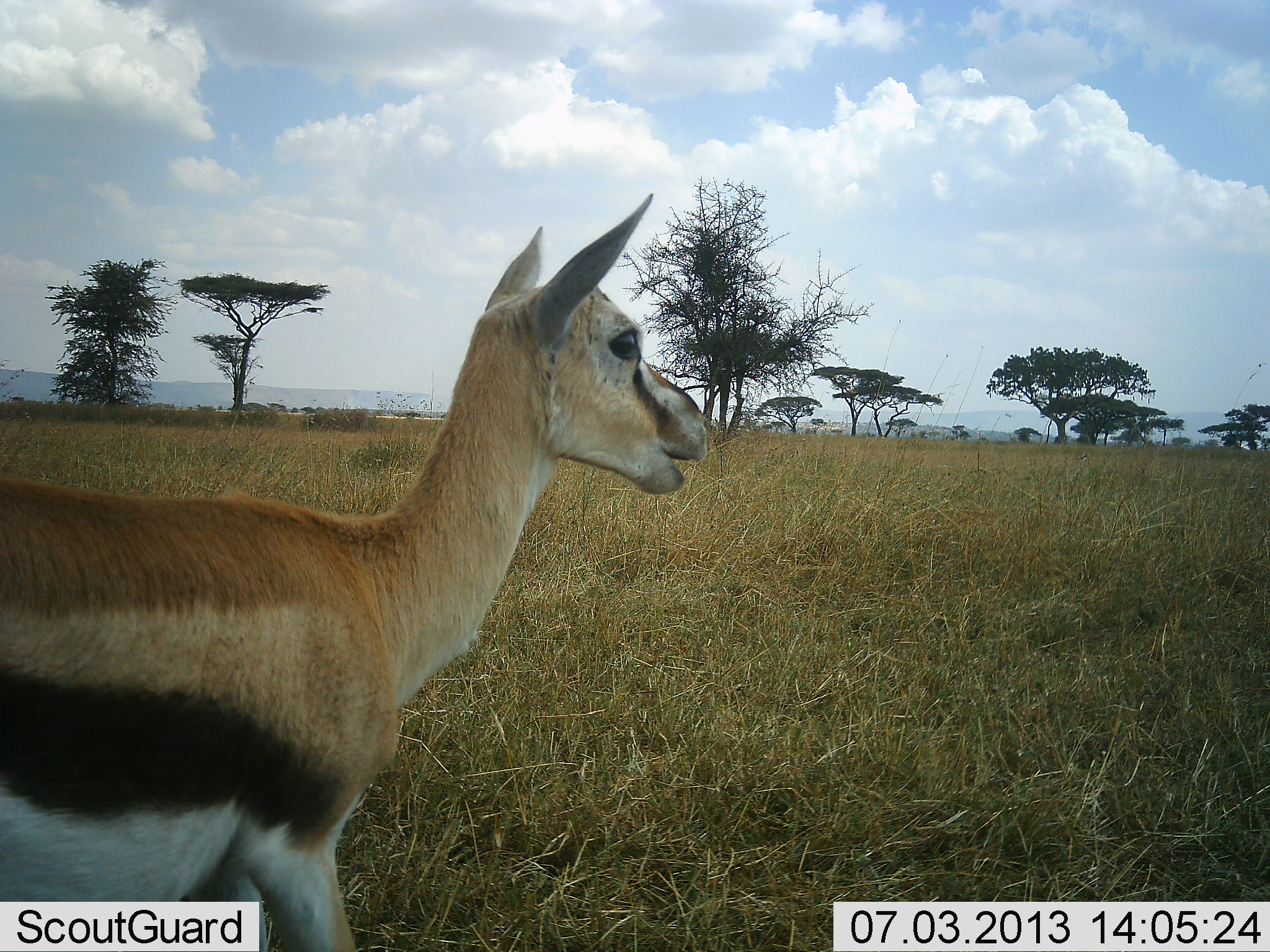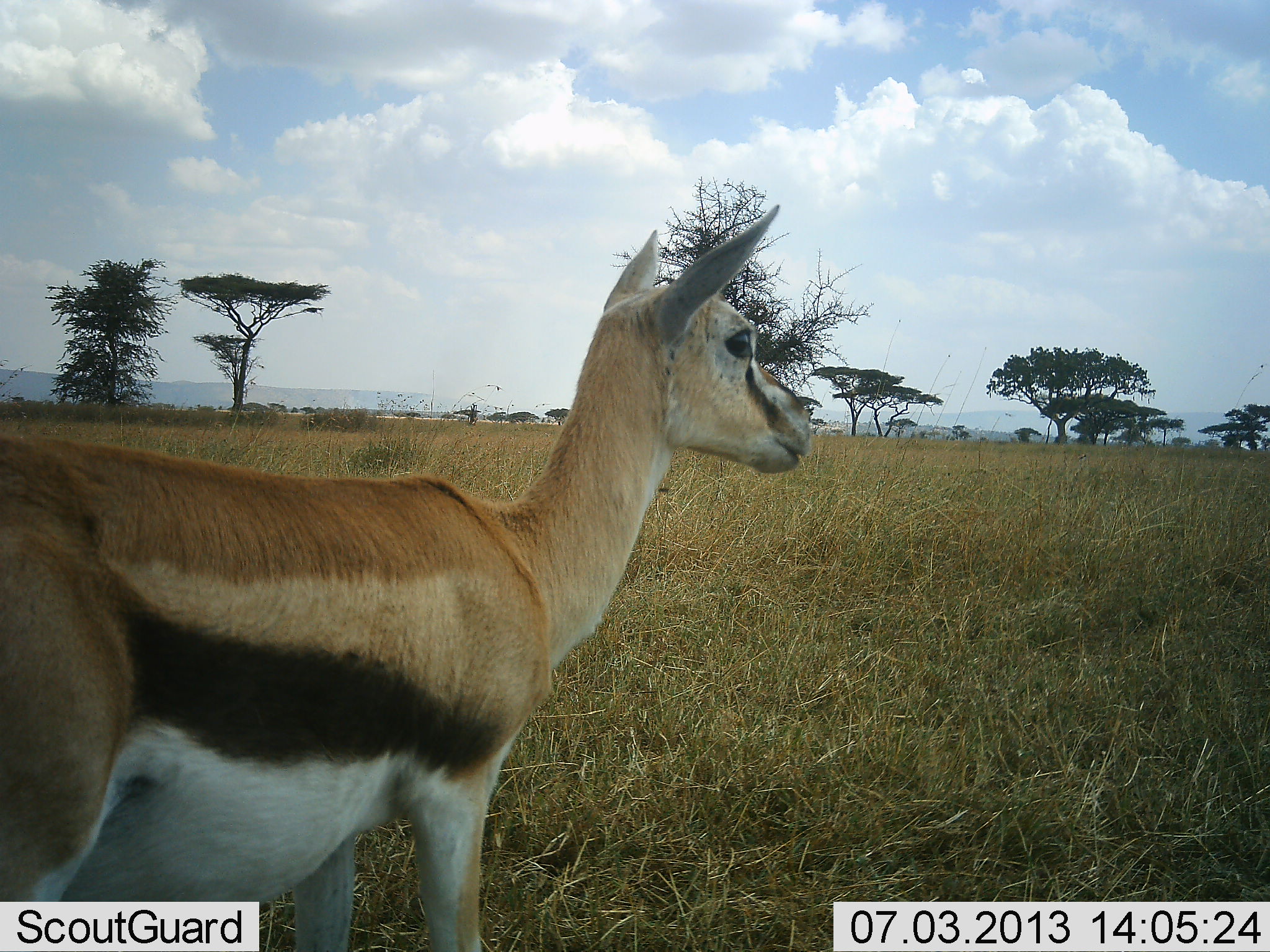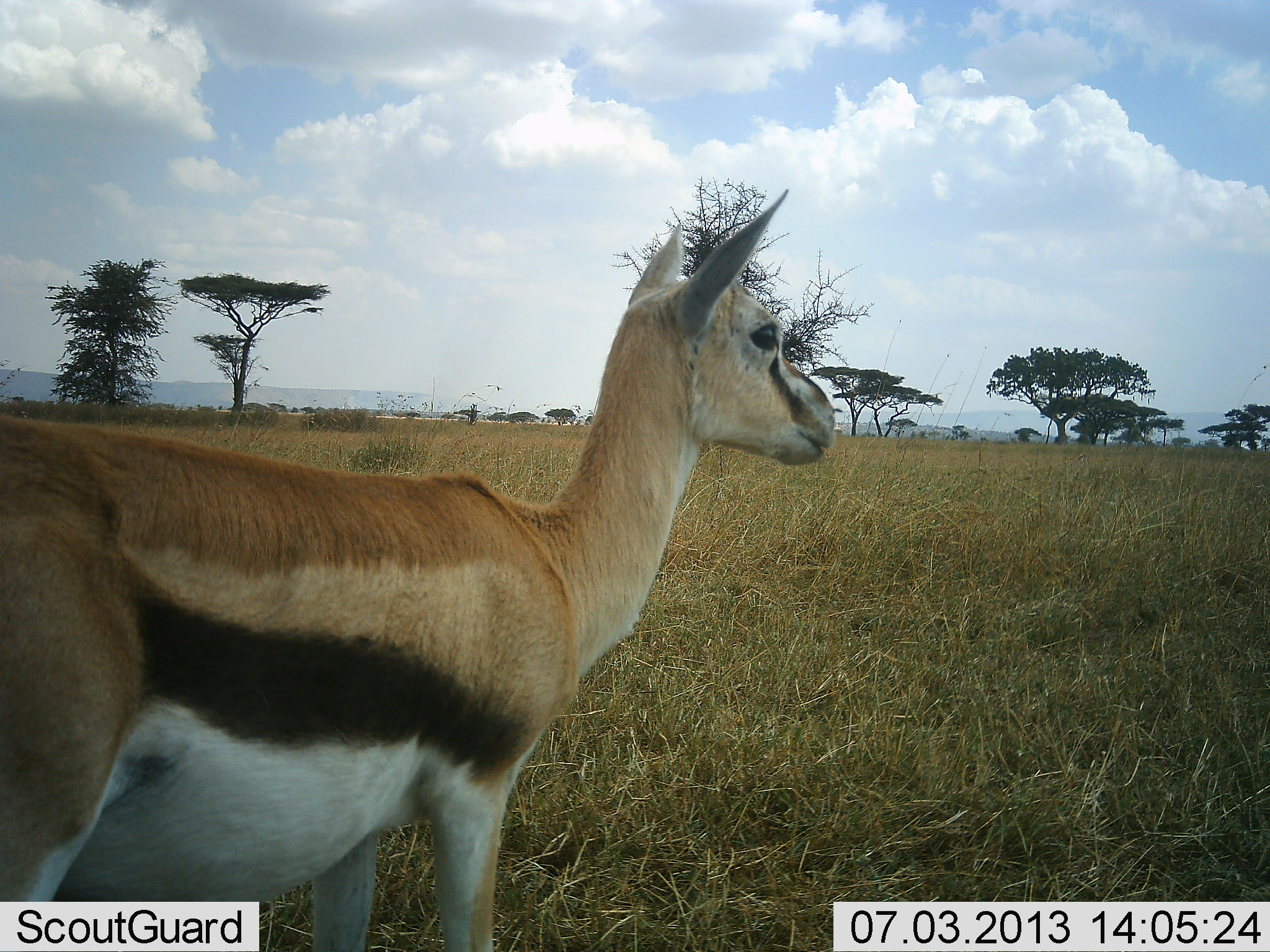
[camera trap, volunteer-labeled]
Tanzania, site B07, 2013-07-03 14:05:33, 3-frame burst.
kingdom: Animalia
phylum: Chordata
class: Mammalia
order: Artiodactyla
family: Bovidae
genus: Eudorcas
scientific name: Eudorcas thomsonii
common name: thomson's gazelle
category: gazellethomsons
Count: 1.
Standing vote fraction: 60%.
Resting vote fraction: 0%.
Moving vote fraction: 50%.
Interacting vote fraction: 10%.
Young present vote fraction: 0%.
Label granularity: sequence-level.